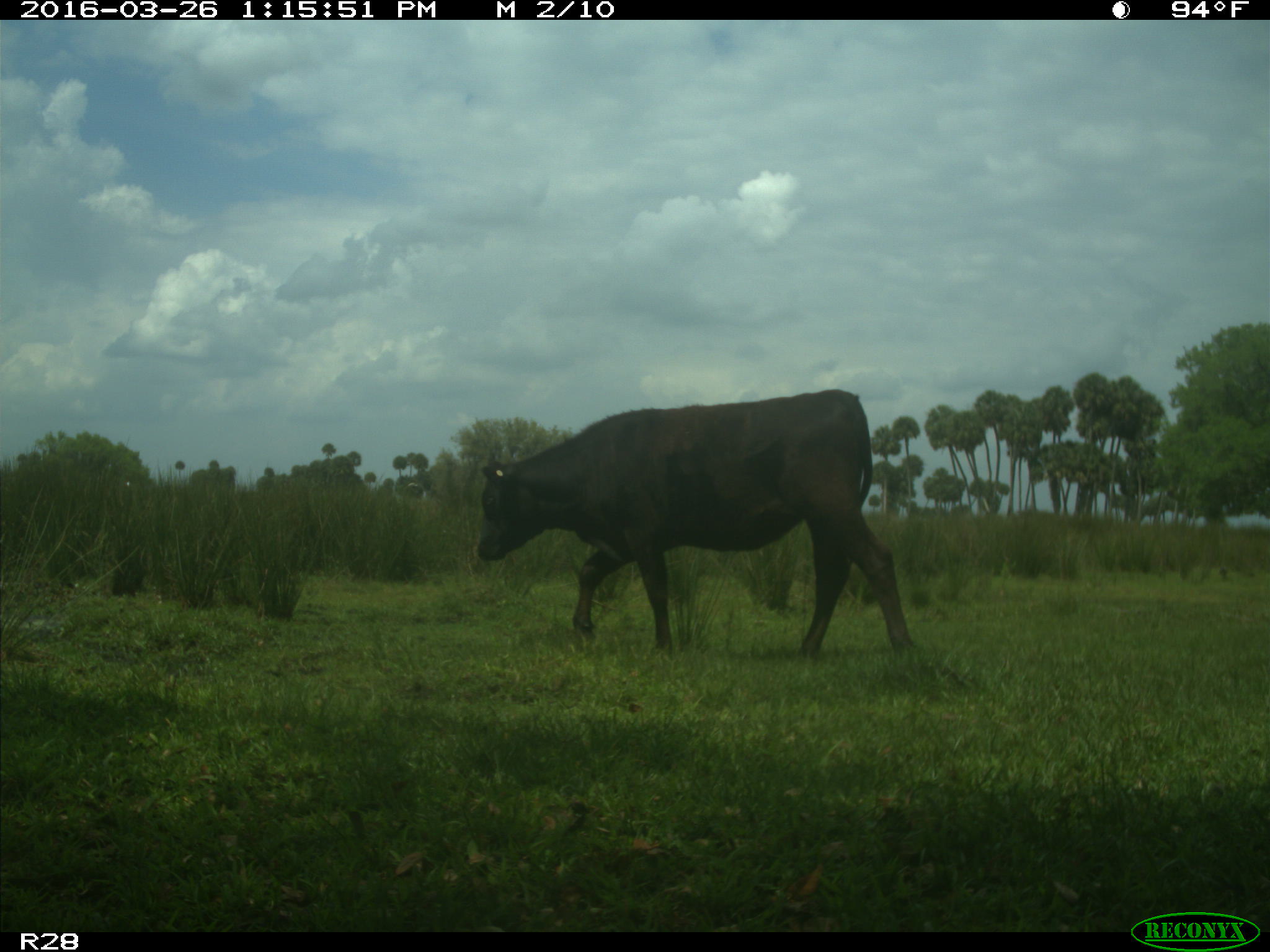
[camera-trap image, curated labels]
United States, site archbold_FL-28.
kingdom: Animalia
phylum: Chordata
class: Mammalia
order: Artiodactyla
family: Bovidae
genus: Bos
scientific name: Bos taurus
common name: domestic cow